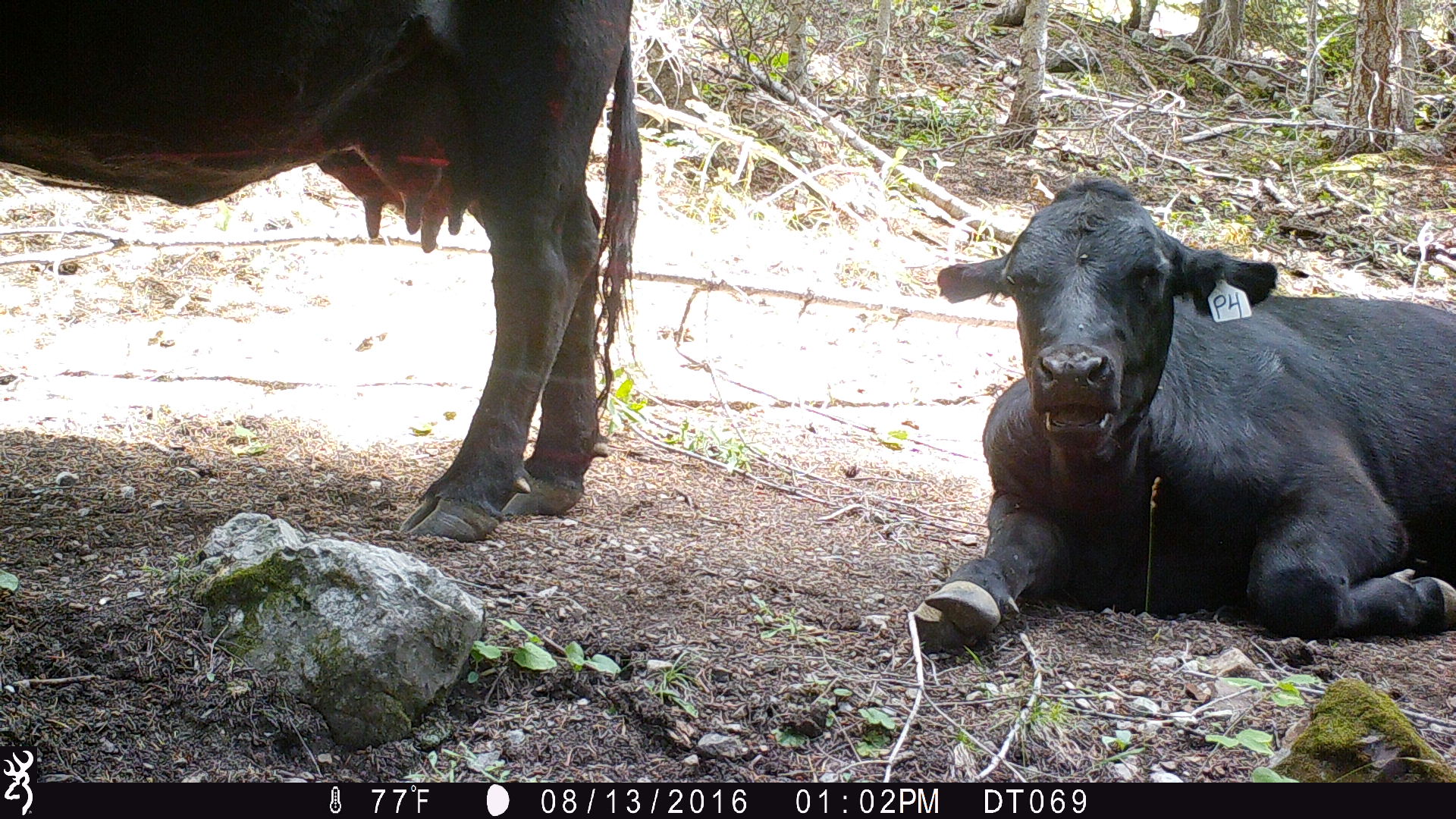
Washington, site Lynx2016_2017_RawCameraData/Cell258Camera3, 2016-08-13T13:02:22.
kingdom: Animalia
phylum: Chordata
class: Mammalia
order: Artiodactyla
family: Bovidae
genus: Bos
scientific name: Bos taurus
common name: domestic cattle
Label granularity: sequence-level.